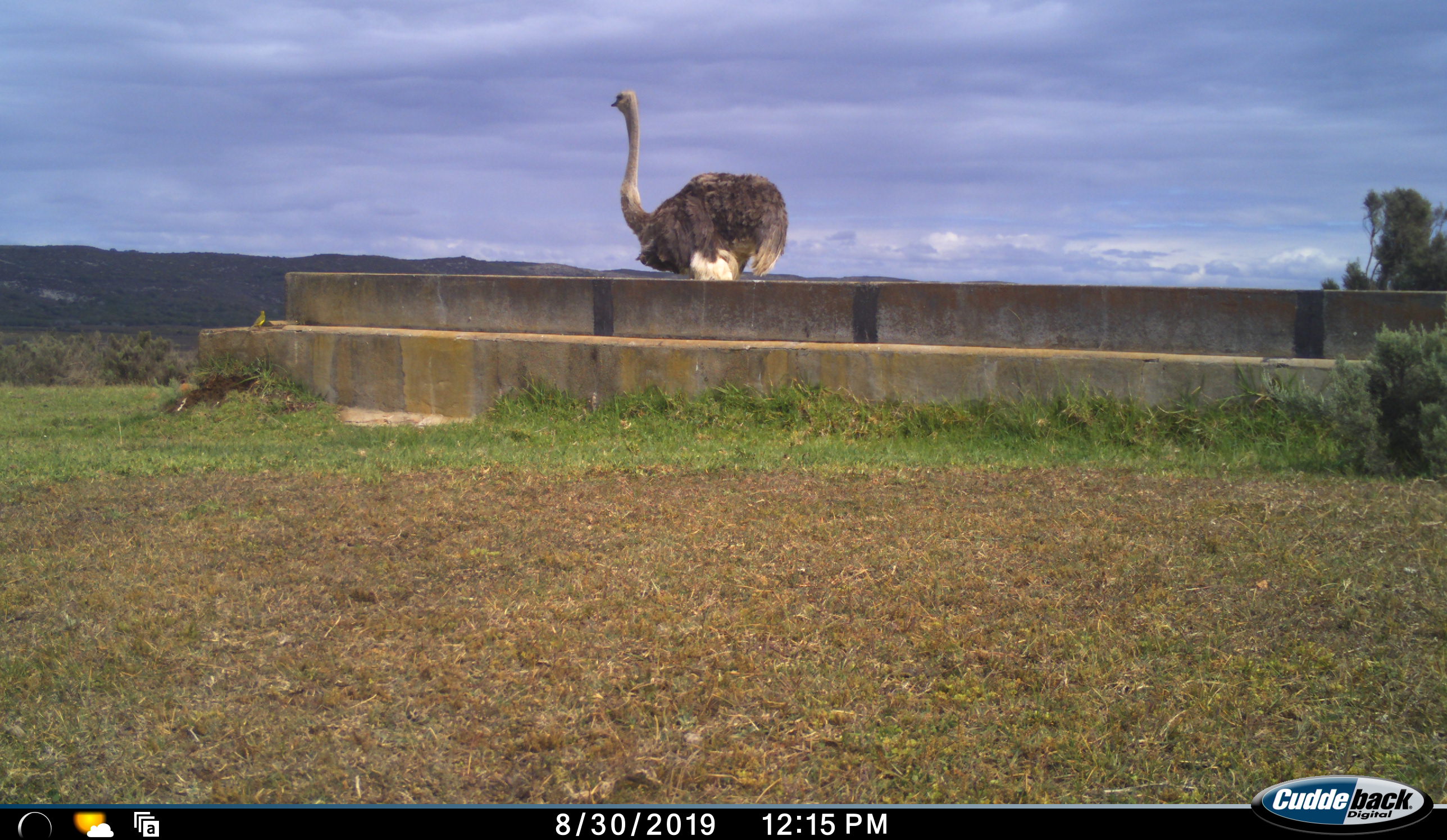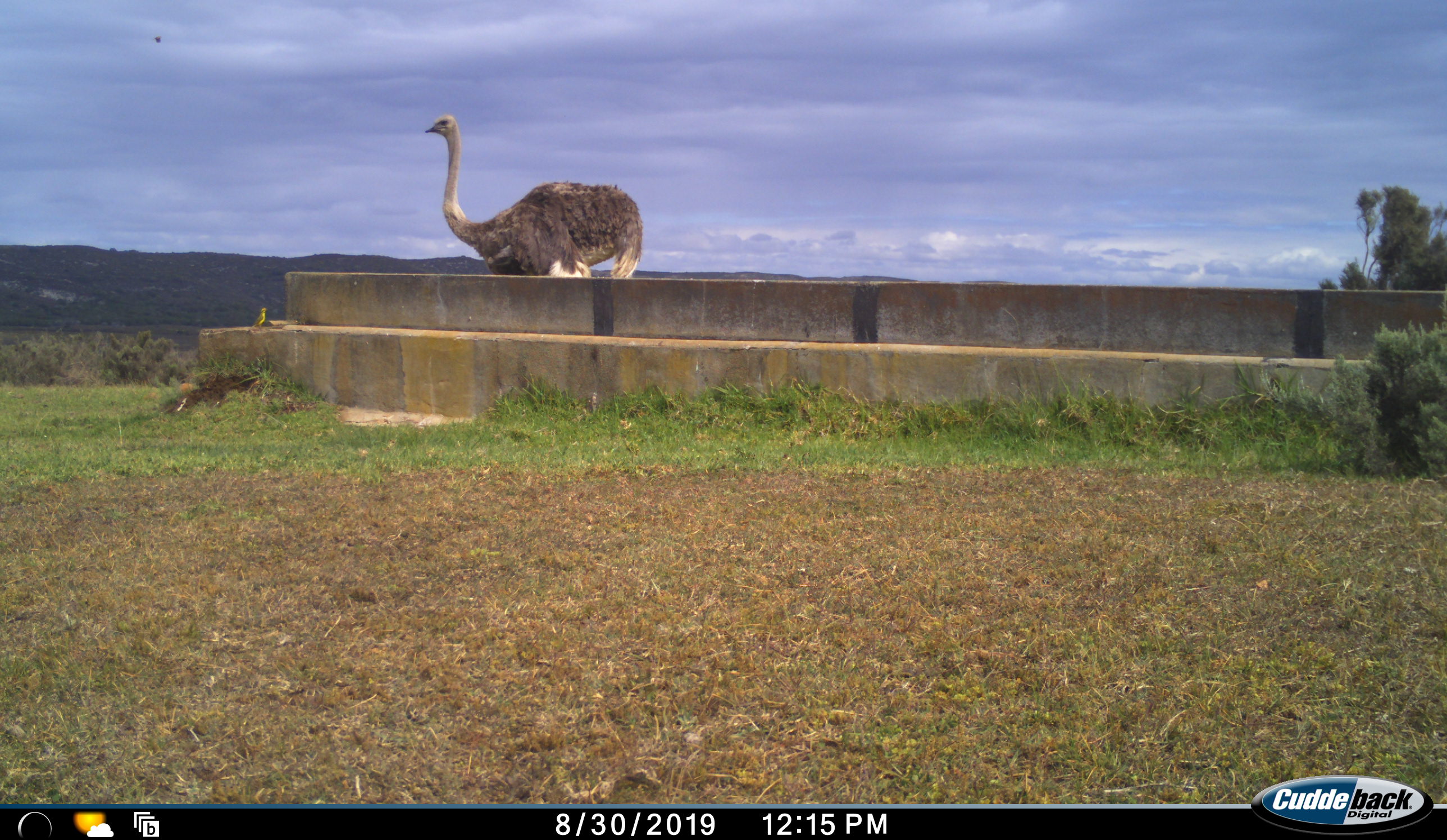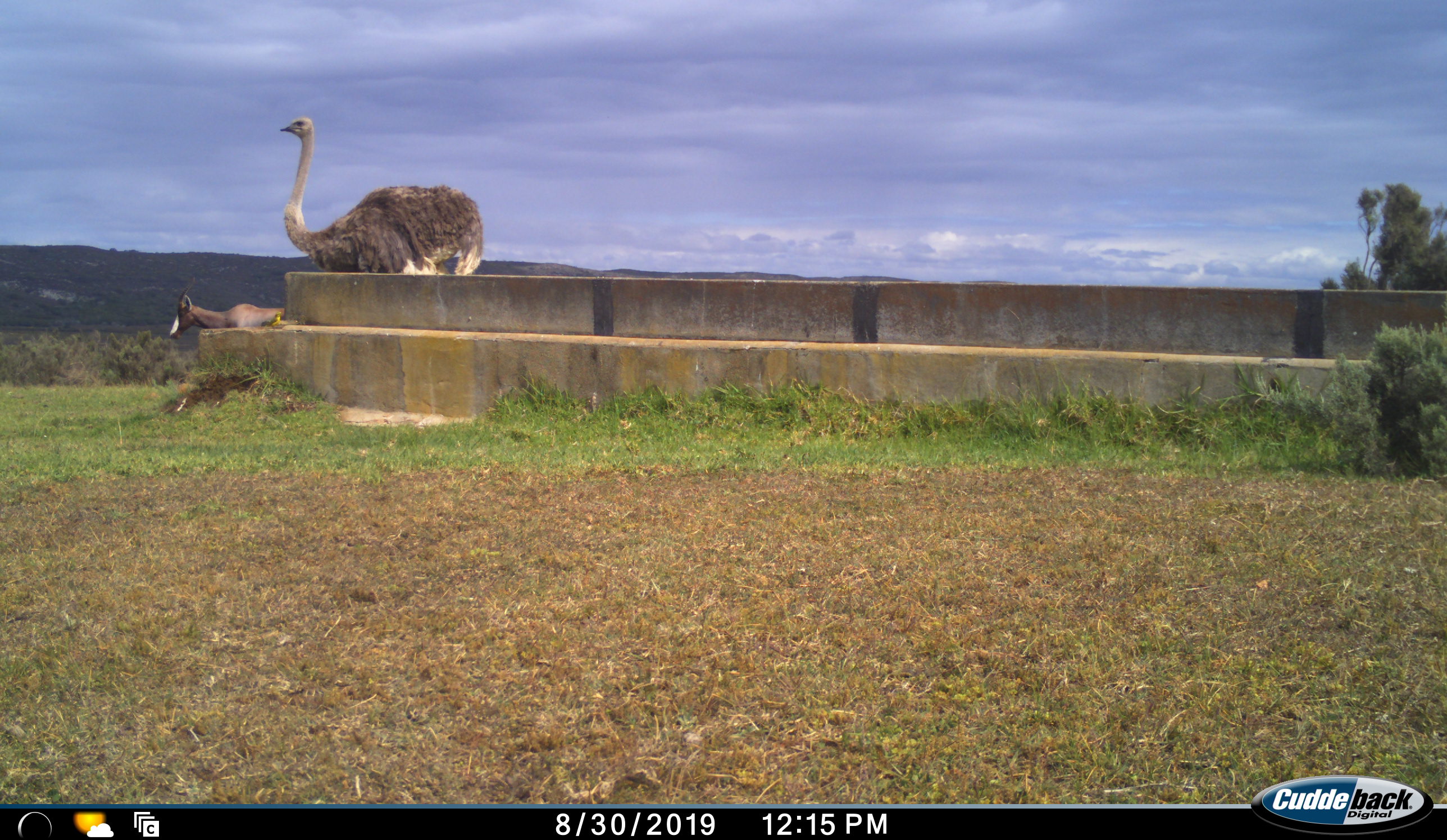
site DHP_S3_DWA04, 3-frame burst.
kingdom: Animalia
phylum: Chordata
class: Mammalia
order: Artiodactyla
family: Bovidae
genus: Damaliscus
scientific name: Damaliscus pygargus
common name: bontebok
Bontebok (Damaliscus pygargus), count 1. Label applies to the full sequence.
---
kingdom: Animalia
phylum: Chordata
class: Aves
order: Struthioniformes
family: Struthionidae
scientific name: Struthionidae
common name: ostrich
Ostrich (Struthionidae), count 1. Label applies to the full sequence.